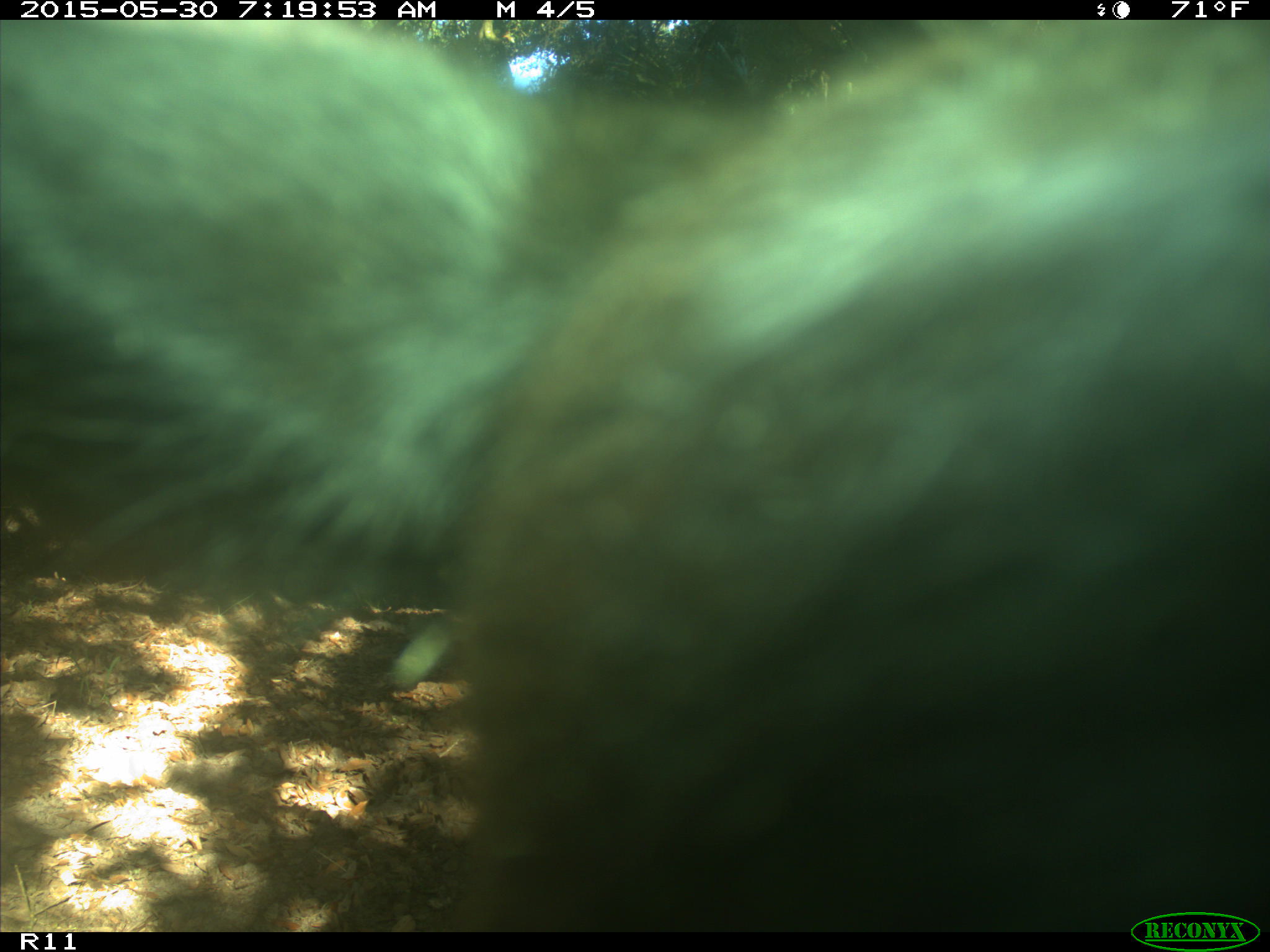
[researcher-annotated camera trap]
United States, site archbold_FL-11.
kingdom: Animalia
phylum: Chordata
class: Mammalia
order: Artiodactyla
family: Bovidae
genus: Bos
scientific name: Bos taurus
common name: domestic cow